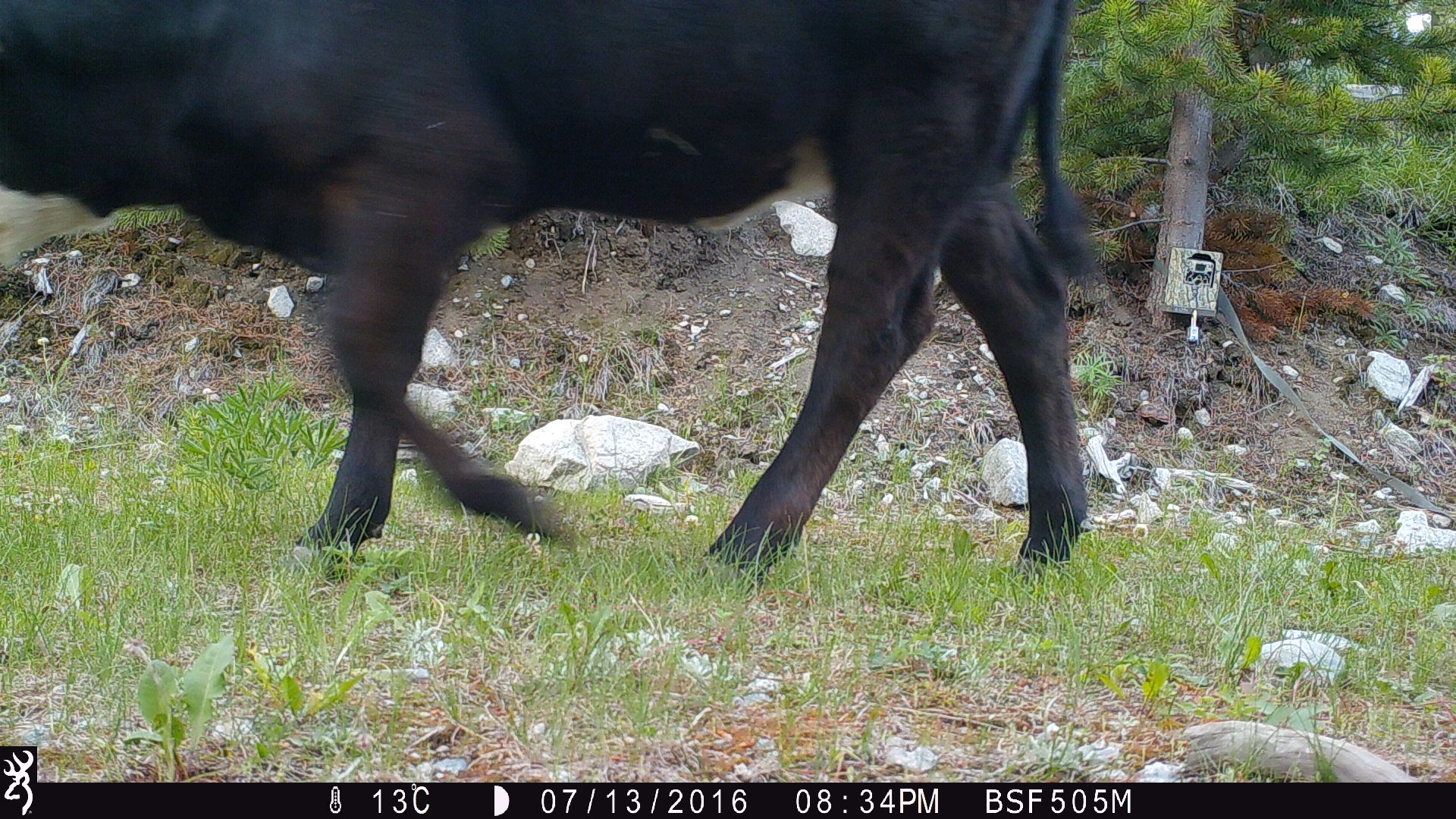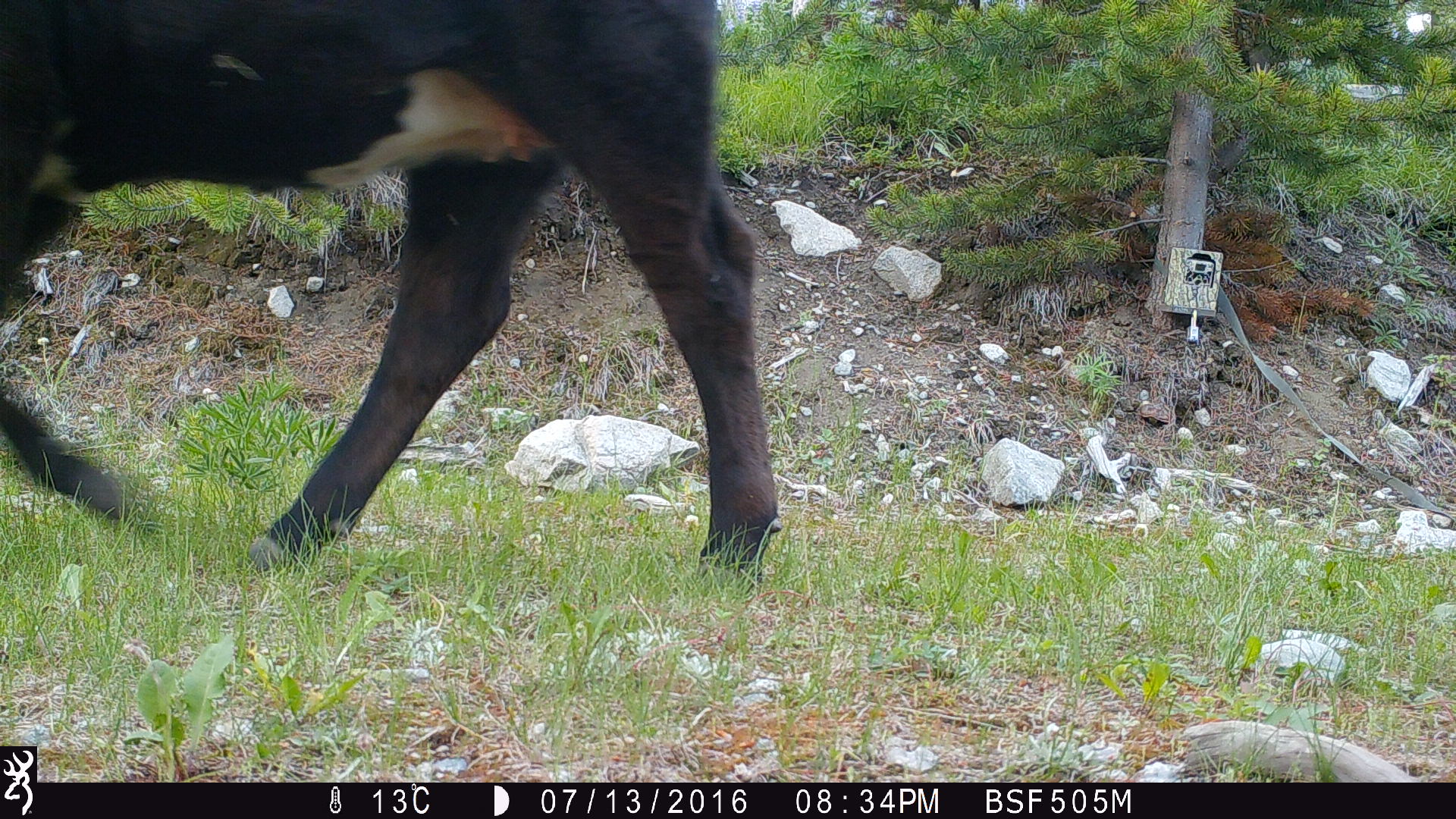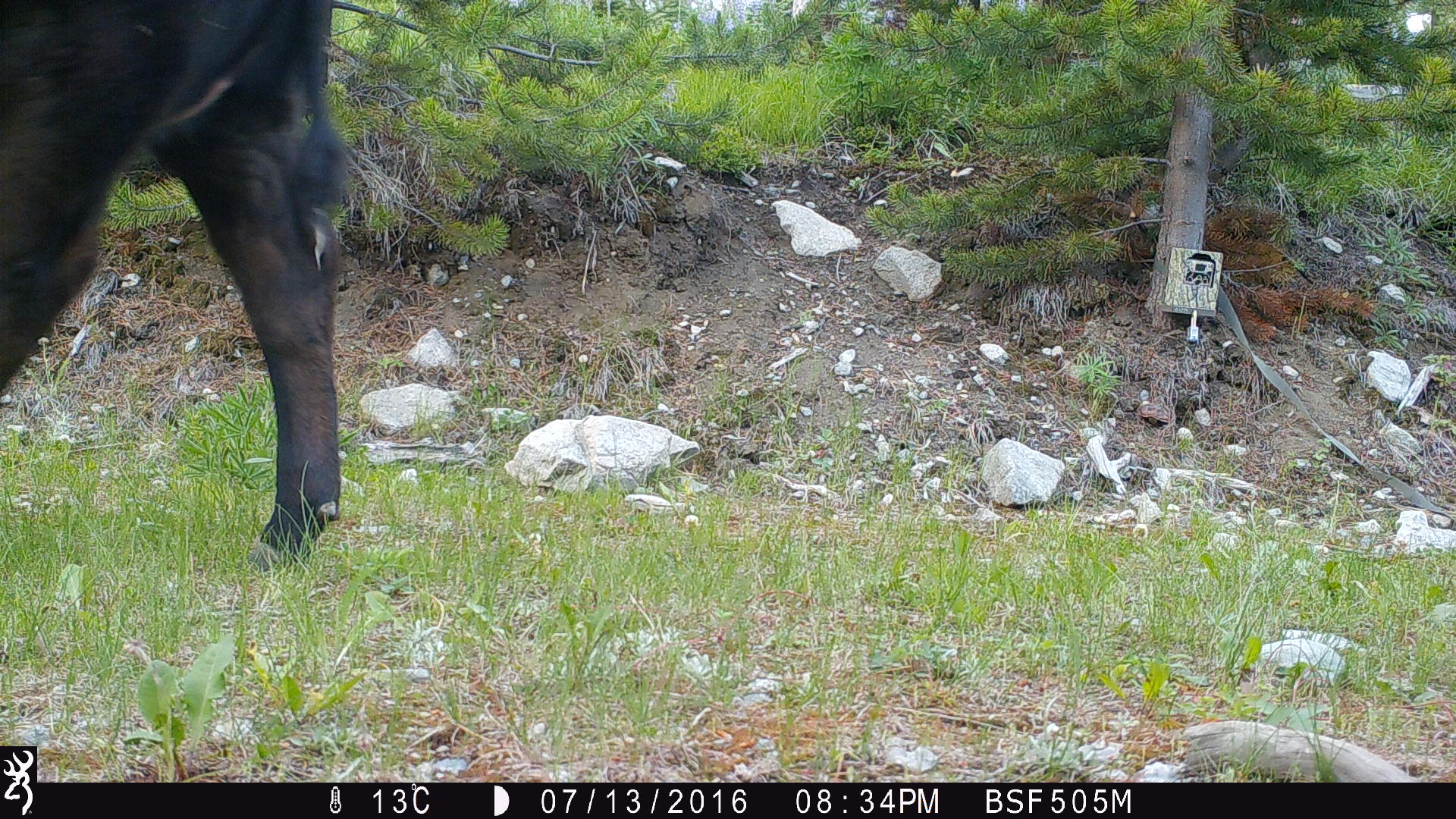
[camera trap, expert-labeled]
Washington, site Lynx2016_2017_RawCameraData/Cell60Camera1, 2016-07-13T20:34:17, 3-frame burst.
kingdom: Animalia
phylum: Chordata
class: Mammalia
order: Artiodactyla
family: Bovidae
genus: Bos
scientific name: Bos taurus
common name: domestic cattle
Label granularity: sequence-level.